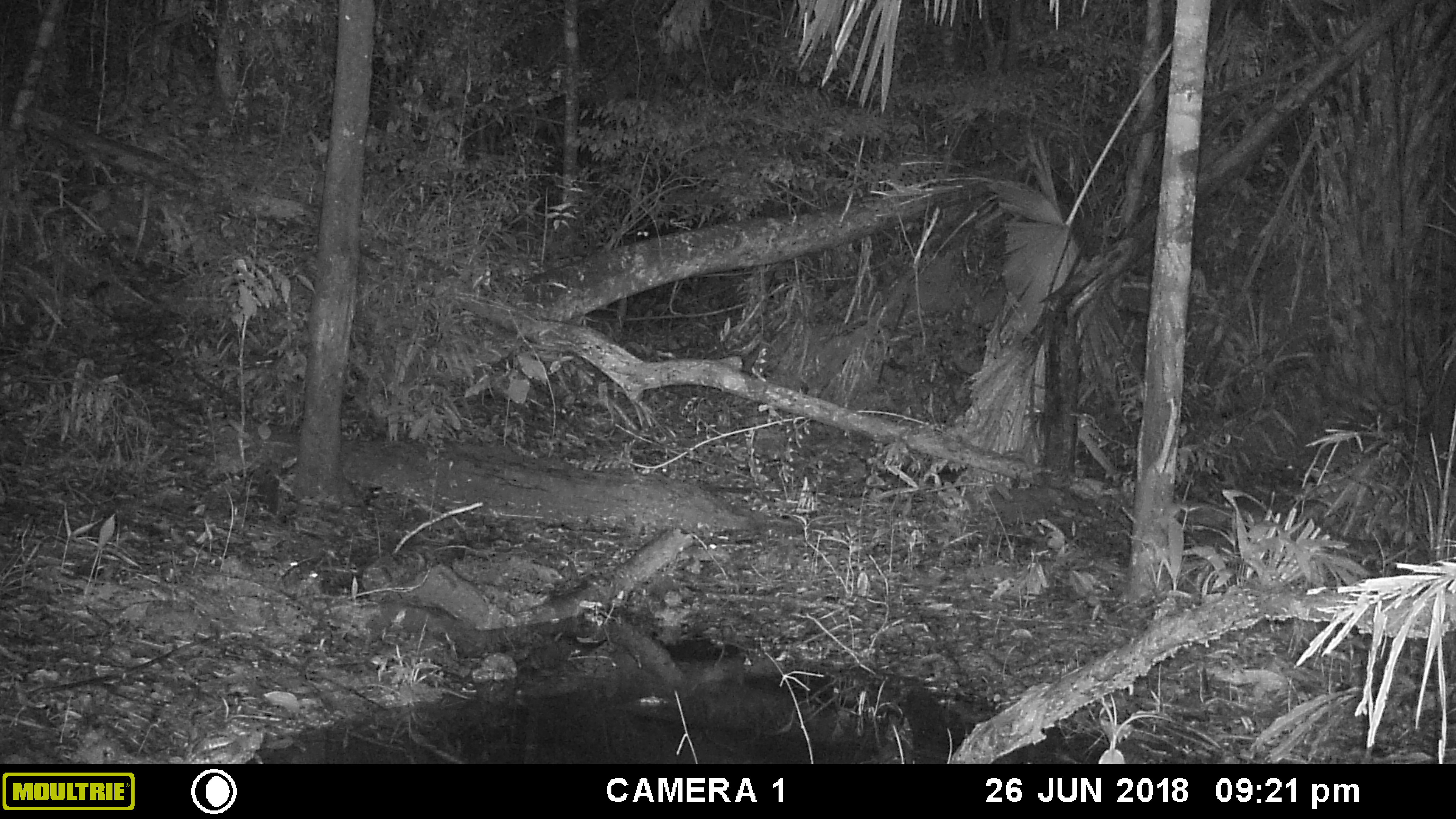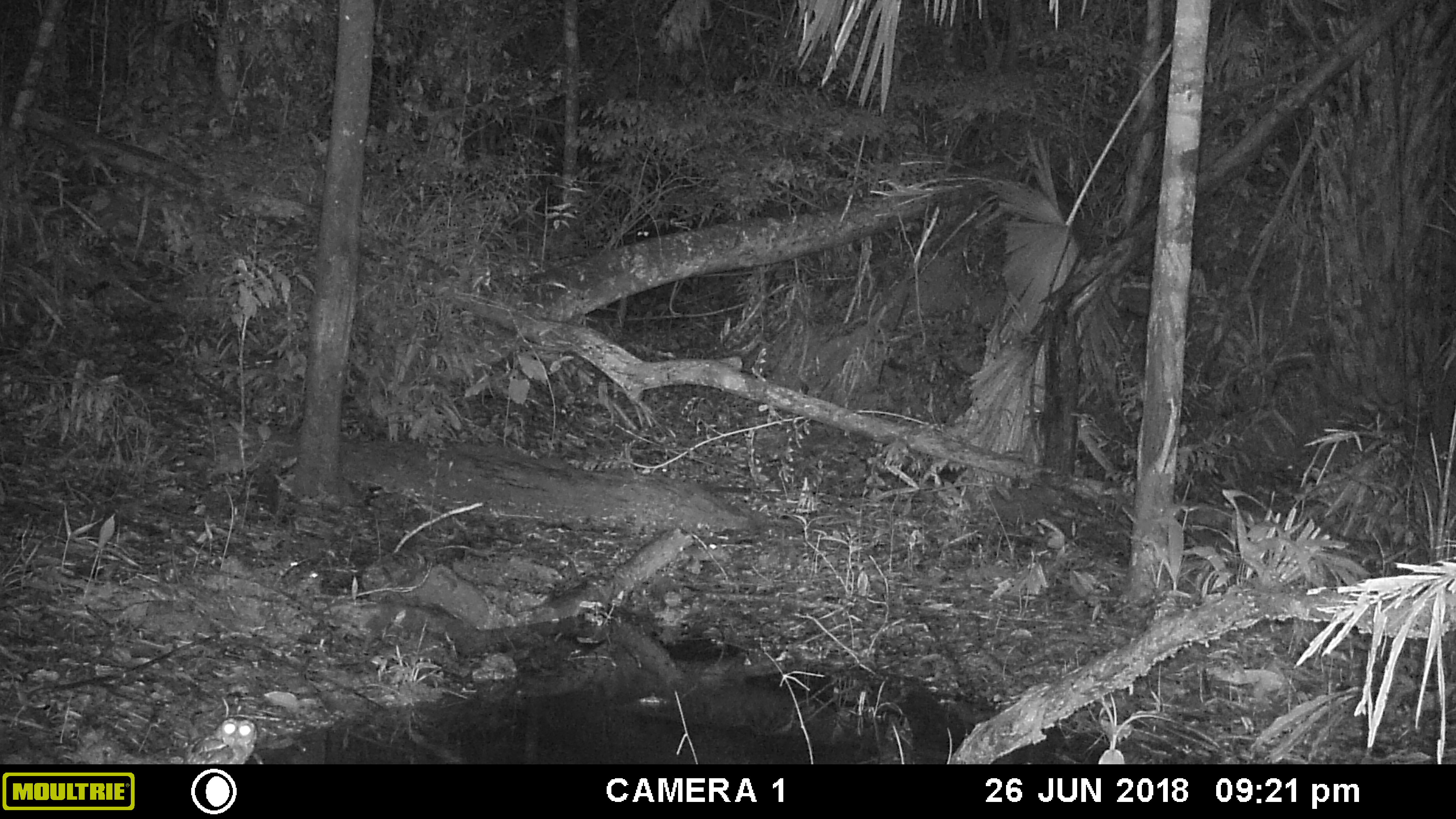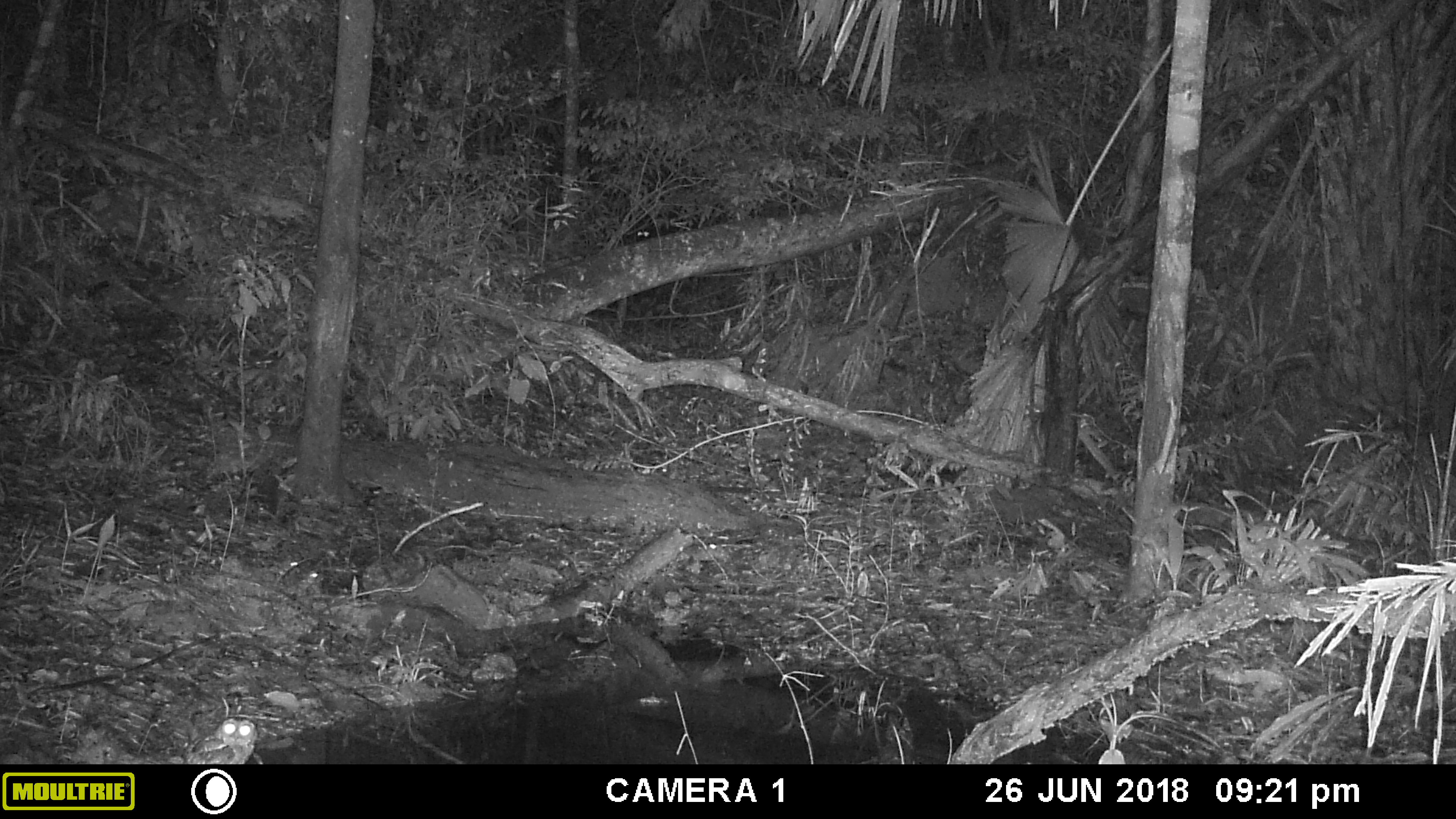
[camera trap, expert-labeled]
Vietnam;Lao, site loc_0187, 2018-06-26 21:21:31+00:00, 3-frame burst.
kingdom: Animalia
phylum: Chordata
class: Aves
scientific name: Aves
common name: bird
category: unidentified bird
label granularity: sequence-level